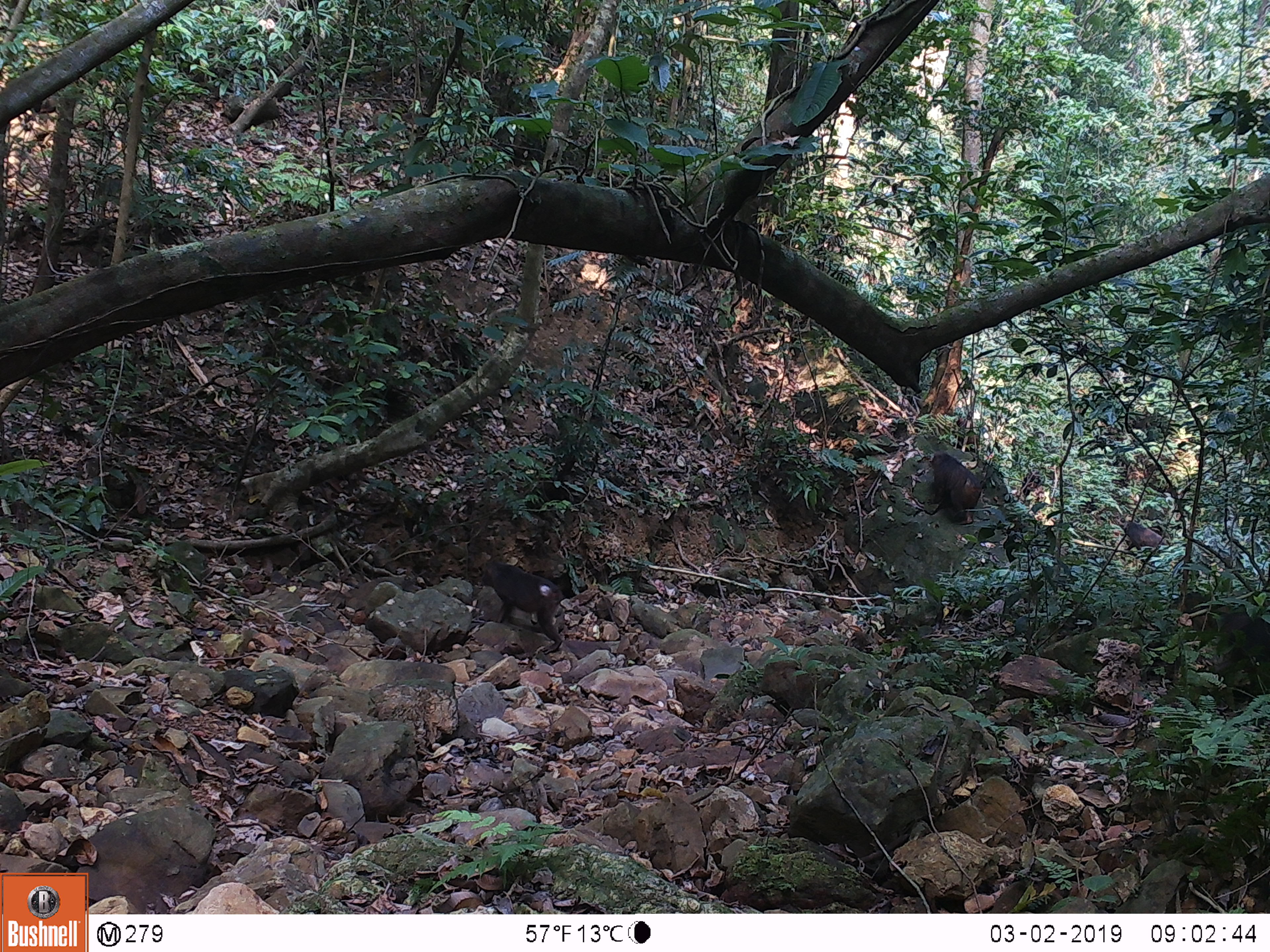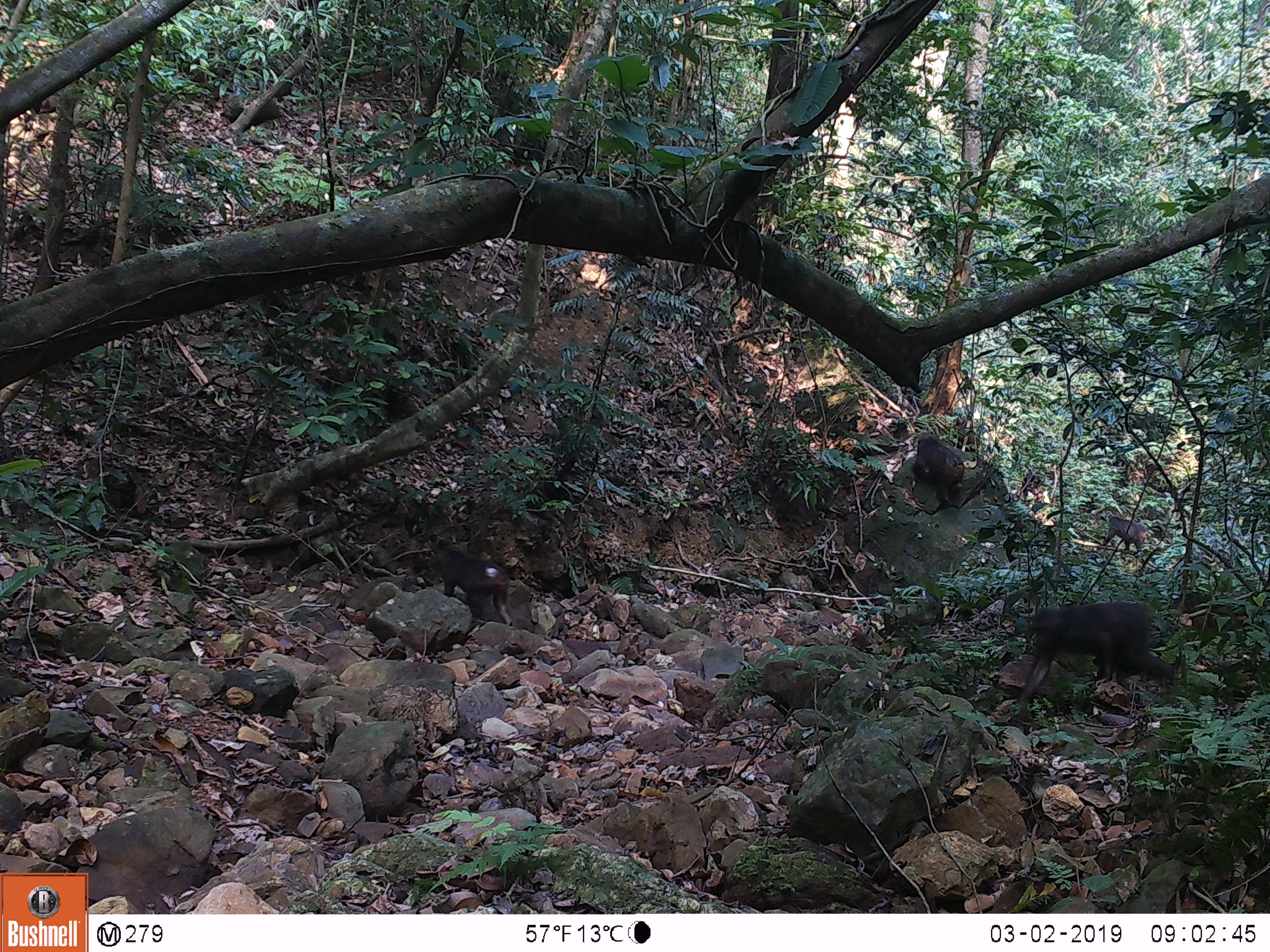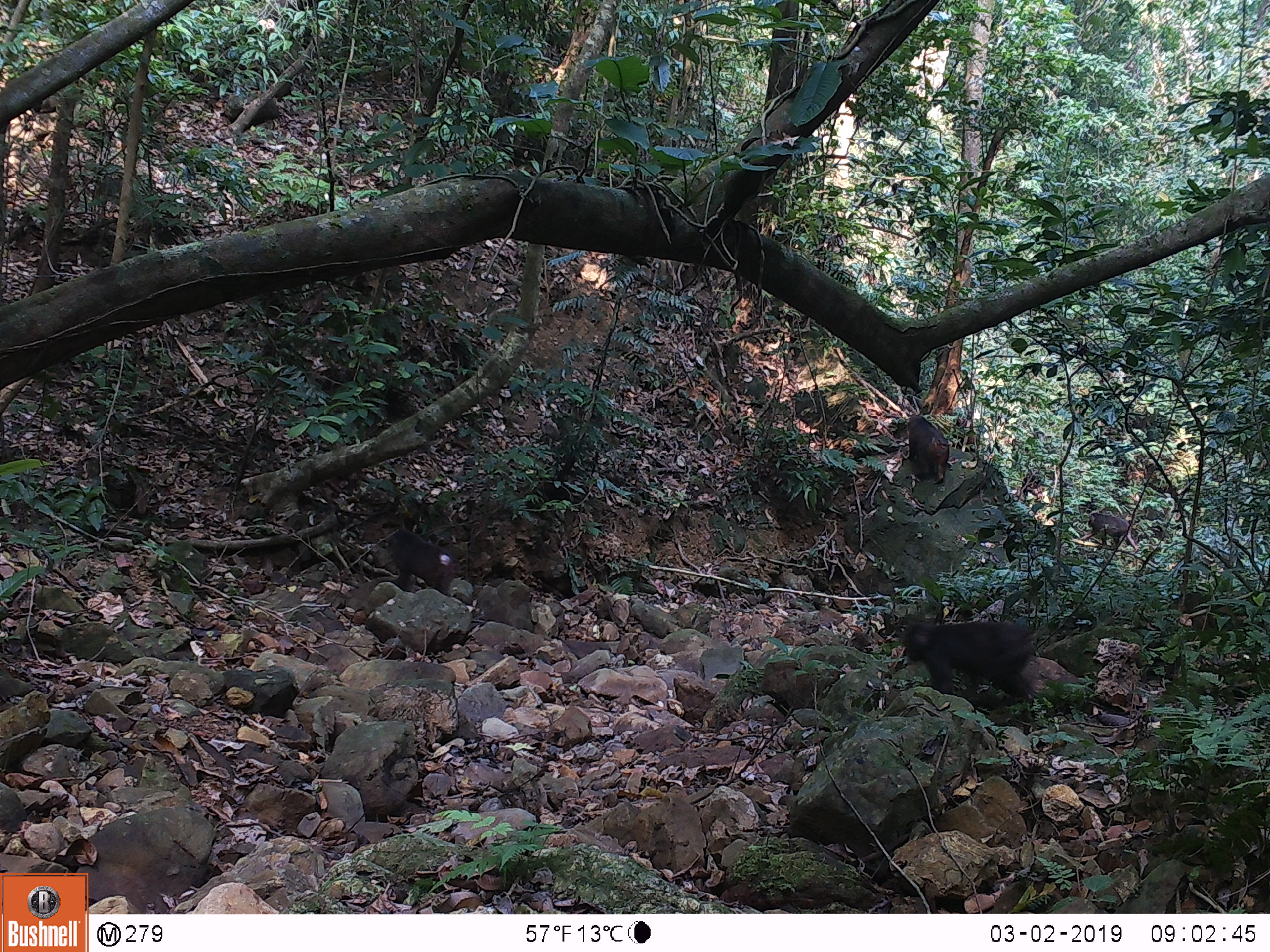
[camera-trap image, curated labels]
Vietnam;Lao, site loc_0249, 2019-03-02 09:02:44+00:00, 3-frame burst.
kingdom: Animalia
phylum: Chordata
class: Mammalia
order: Primates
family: Cercopithecidae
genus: Macaca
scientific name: Macaca arctoides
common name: stump-tailed macaque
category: stump tailed macaque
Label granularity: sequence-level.